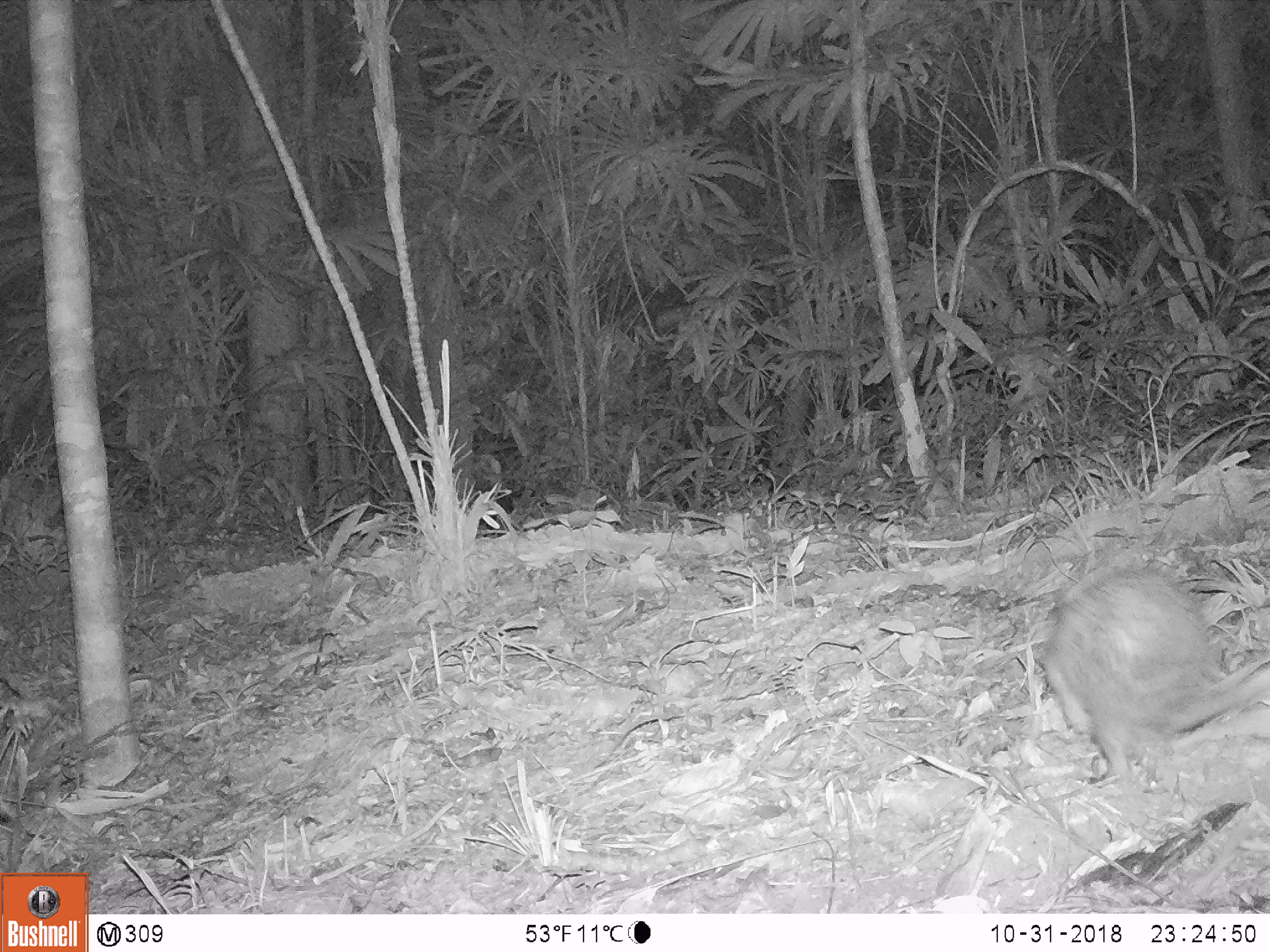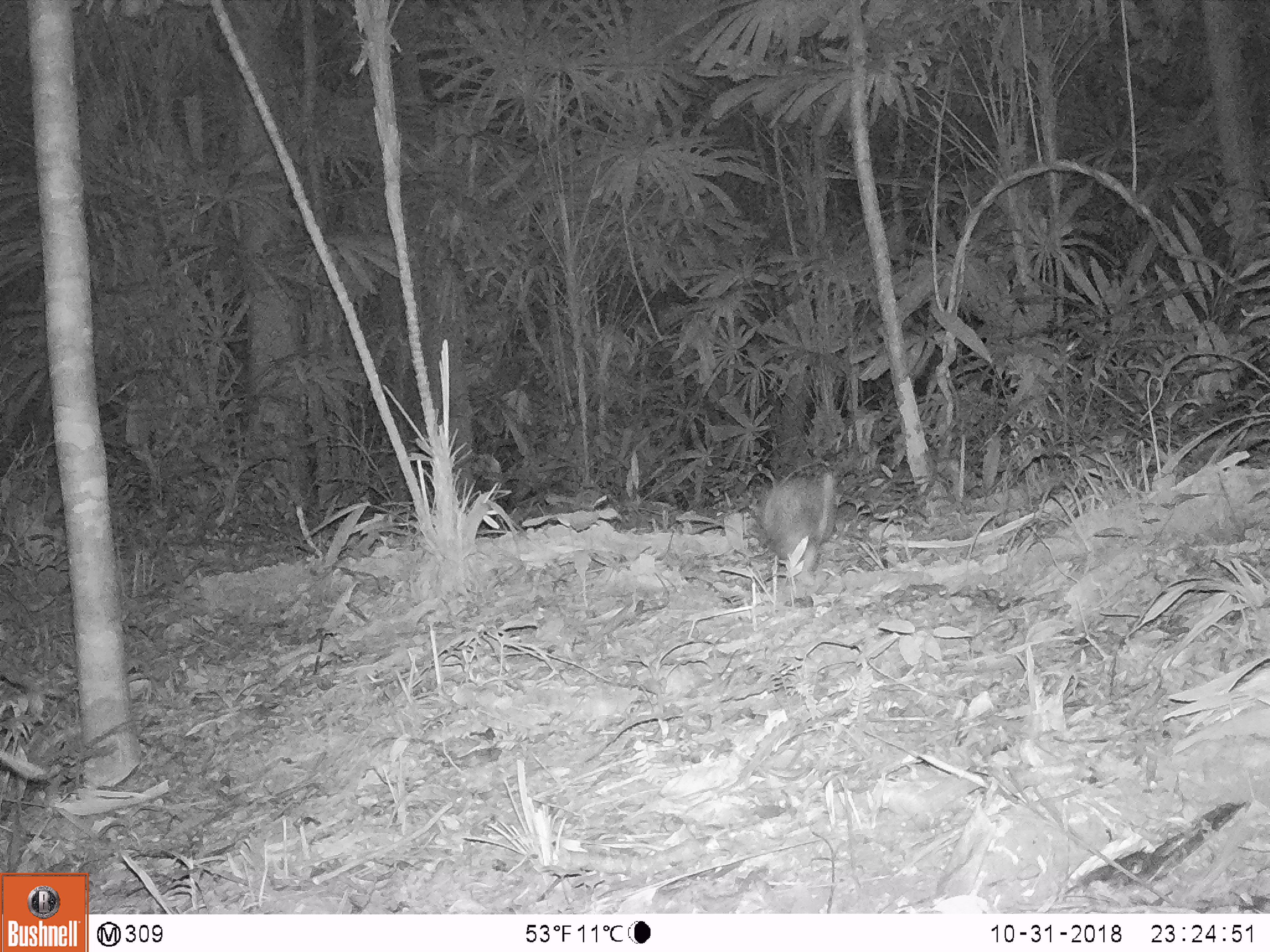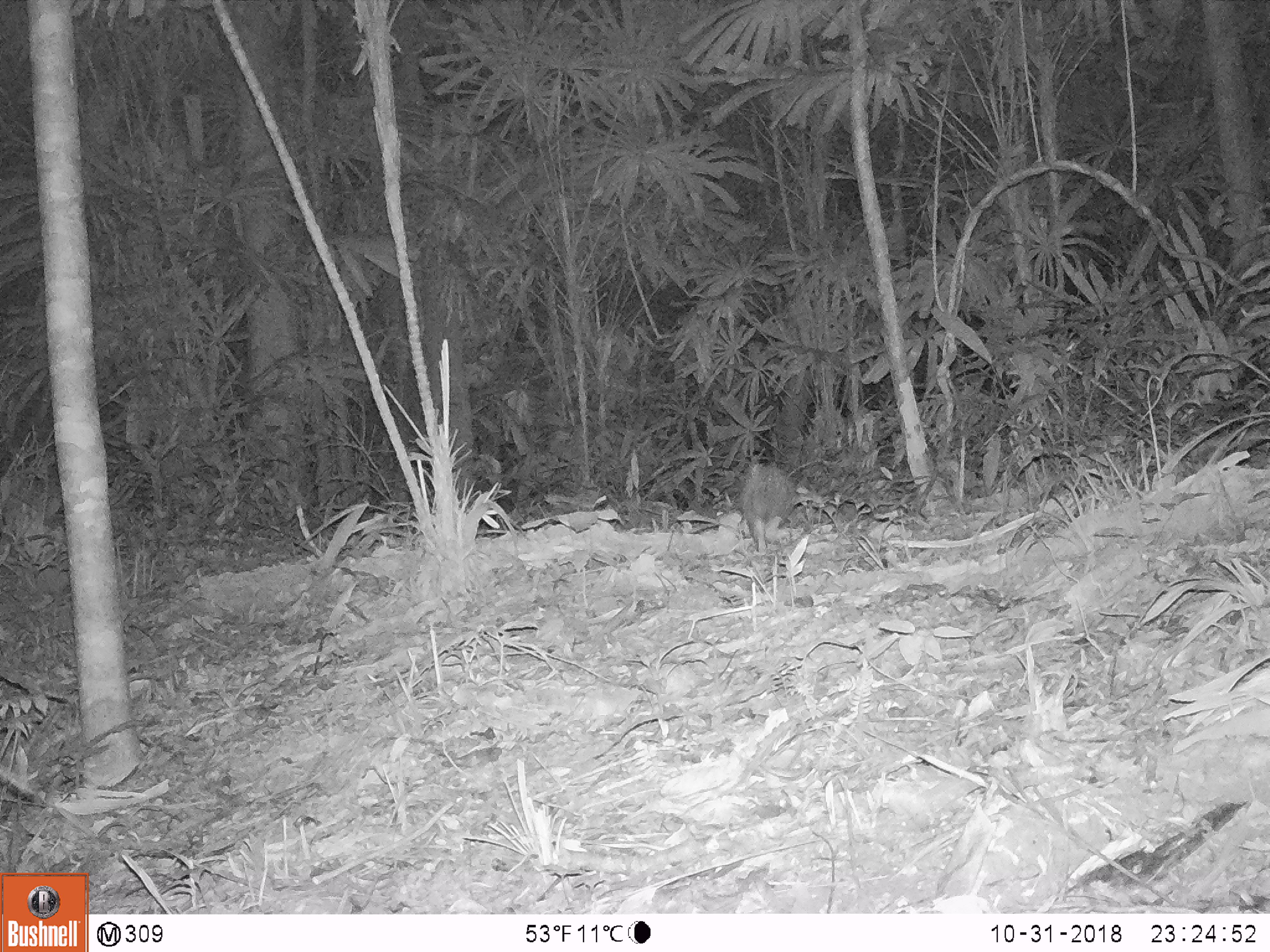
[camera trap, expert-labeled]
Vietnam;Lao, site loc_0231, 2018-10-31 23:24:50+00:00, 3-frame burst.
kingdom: Animalia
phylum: Chordata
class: Mammalia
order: Rodentia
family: Hystricidae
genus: Atherurus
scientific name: Atherurus macrourus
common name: asiatic brush-tailed porcupine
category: asiatic brush tailed porcupine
Asiatic brush tailed porcupine (asiatic brush-tailed porcupine) (Atherurus macrourus). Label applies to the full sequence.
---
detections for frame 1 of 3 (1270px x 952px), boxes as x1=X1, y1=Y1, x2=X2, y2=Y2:
asiatic brush tailed porcupine: x1=1044, y1=566, x2=1270, y2=784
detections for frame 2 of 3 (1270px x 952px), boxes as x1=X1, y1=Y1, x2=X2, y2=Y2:
asiatic brush tailed porcupine: x1=762, y1=473, x2=838, y2=571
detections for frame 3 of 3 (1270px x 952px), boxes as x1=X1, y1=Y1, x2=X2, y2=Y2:
asiatic brush tailed porcupine: x1=742, y1=461, x2=795, y2=554